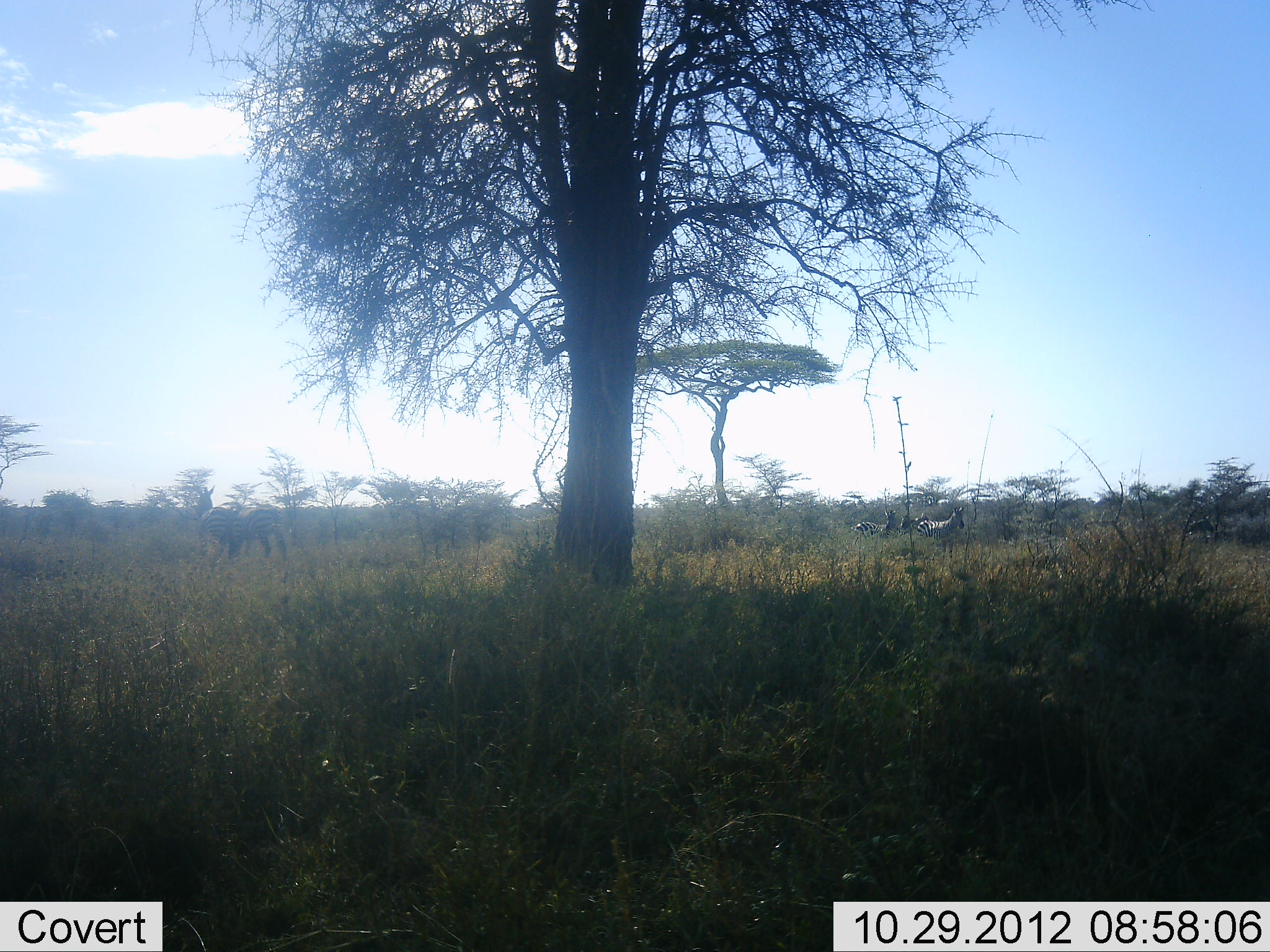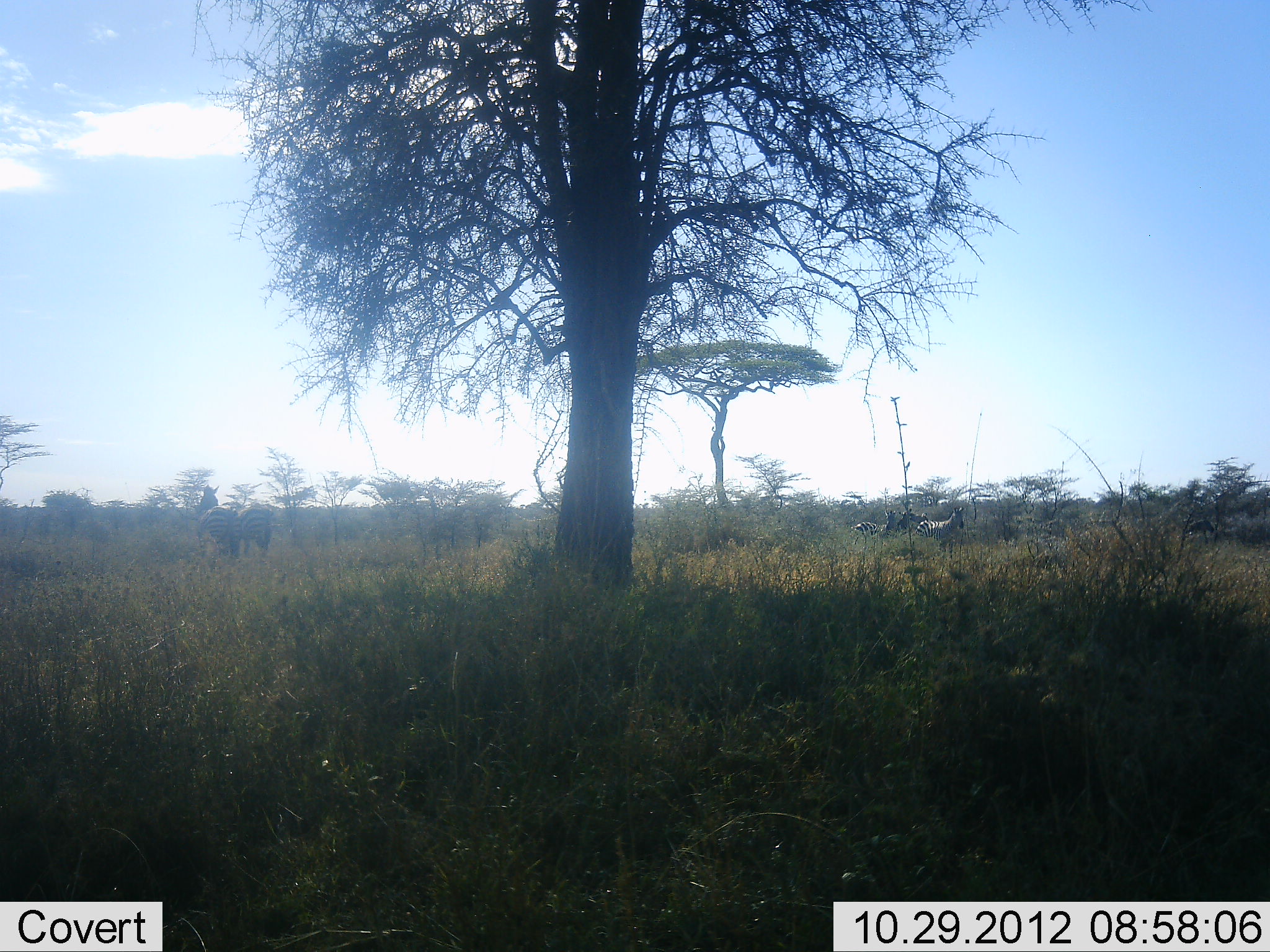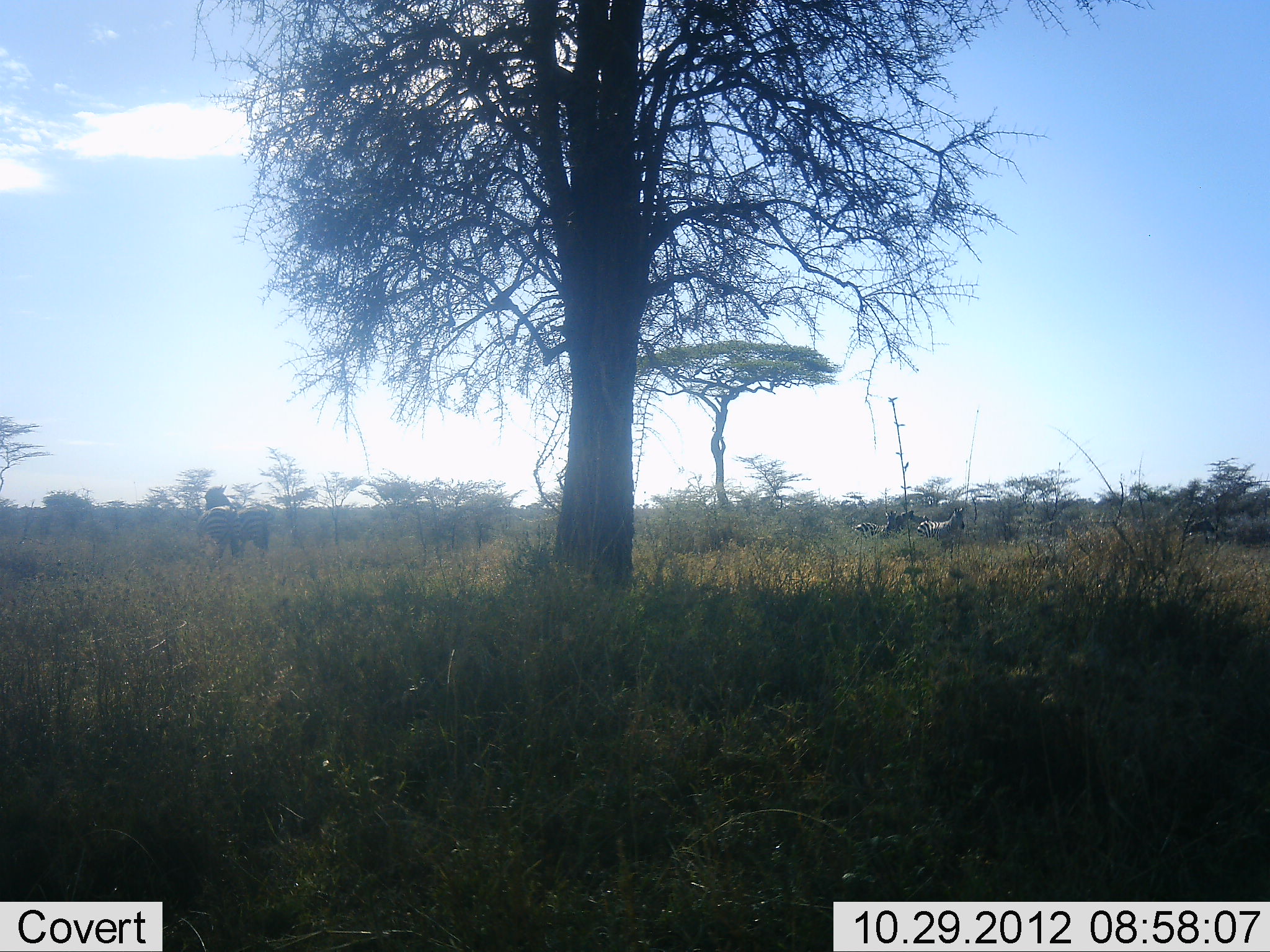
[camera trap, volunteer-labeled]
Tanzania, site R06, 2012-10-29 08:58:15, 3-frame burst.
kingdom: Animalia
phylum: Chordata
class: Mammalia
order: Perissodactyla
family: Equidae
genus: Equus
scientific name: Equus quagga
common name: plains zebra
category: zebra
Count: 5.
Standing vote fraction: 90%.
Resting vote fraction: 0%.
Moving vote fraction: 40%.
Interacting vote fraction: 0%.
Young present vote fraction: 0%.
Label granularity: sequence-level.